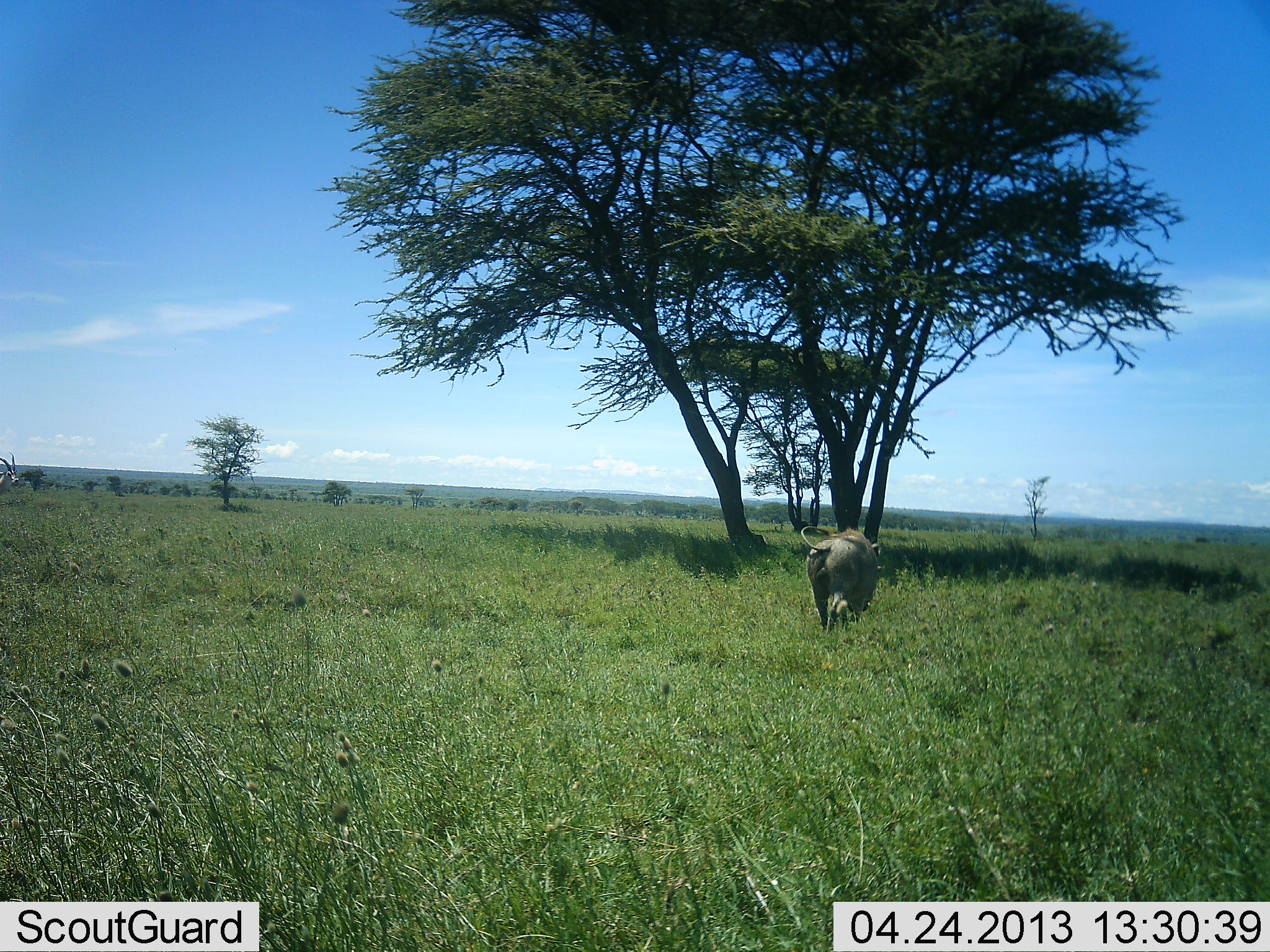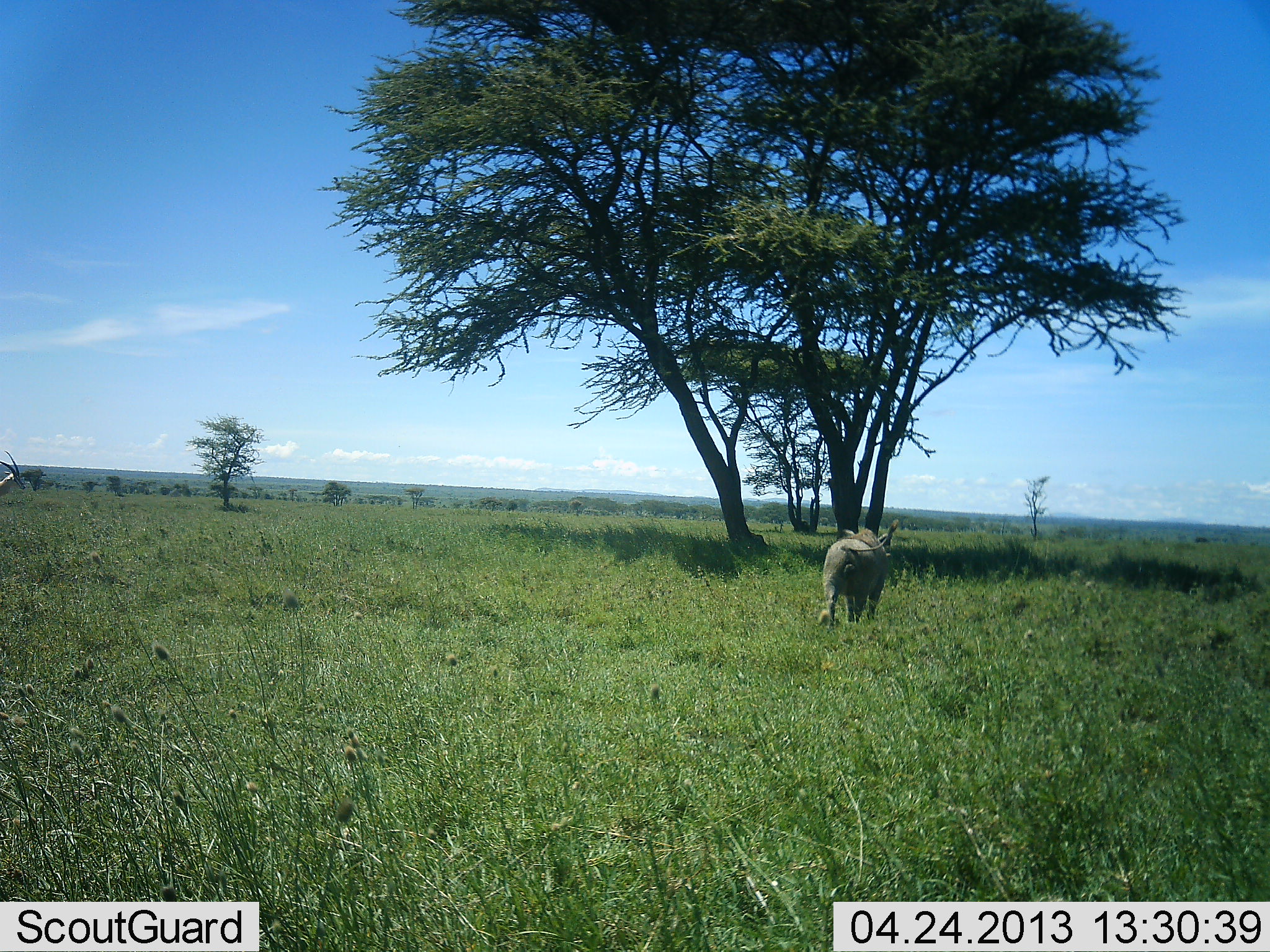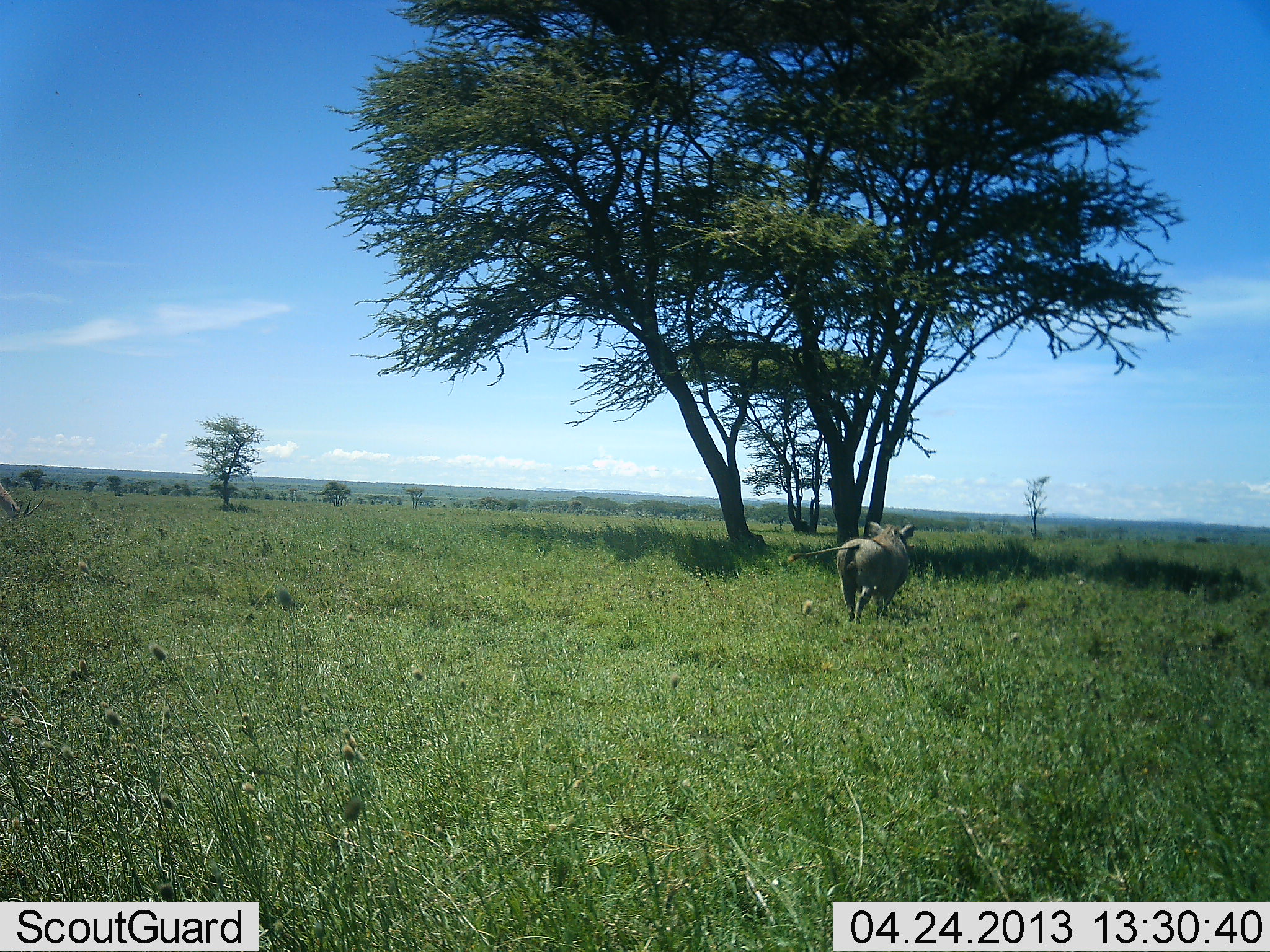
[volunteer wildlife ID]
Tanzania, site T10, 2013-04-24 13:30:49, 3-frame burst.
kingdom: Animalia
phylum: Chordata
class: Mammalia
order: Artiodactyla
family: Bovidae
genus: Nanger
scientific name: Nanger granti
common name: grant's gazelle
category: gazellegrants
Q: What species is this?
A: Gazellegrants (grant's gazelle) (Nanger granti).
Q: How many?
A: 1.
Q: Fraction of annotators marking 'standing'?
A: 43%.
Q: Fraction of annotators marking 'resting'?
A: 0%.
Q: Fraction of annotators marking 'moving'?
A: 0%.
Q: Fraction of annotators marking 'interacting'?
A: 0%.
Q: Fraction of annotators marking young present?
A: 0%.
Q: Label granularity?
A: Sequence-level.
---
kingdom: Animalia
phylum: Chordata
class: Mammalia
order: Artiodactyla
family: Suidae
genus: Phacochoerus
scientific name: Phacochoerus africanus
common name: warthog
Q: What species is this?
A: Warthog (Phacochoerus africanus).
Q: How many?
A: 1.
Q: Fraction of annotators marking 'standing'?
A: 0%.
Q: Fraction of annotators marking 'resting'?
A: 0%.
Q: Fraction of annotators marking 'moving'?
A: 100%.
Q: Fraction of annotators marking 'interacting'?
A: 0%.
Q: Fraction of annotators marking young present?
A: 0%.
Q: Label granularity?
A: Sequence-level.